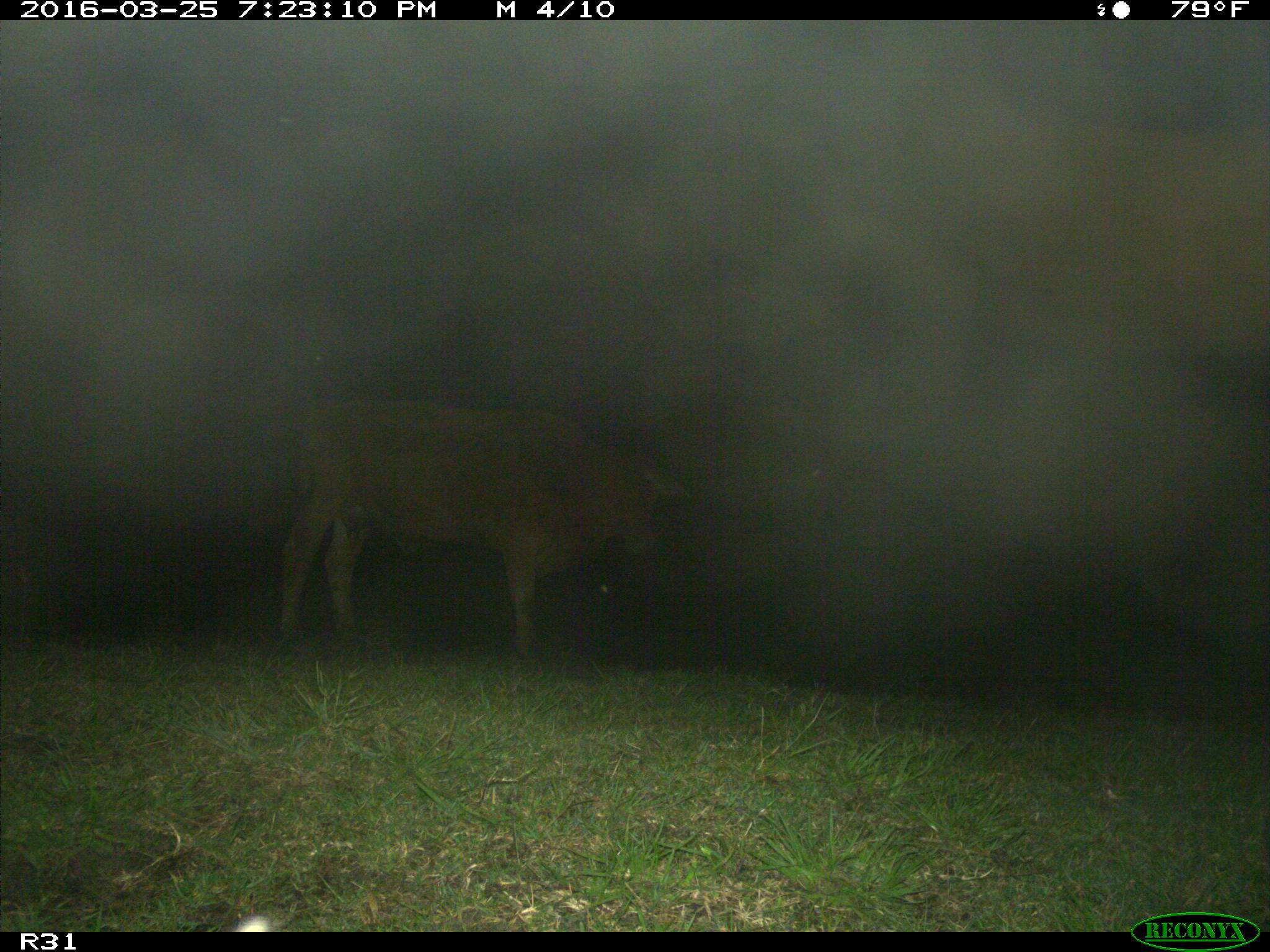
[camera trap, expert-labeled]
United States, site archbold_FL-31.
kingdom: Animalia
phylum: Chordata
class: Mammalia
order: Artiodactyla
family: Bovidae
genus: Bos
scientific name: Bos taurus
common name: domestic cow